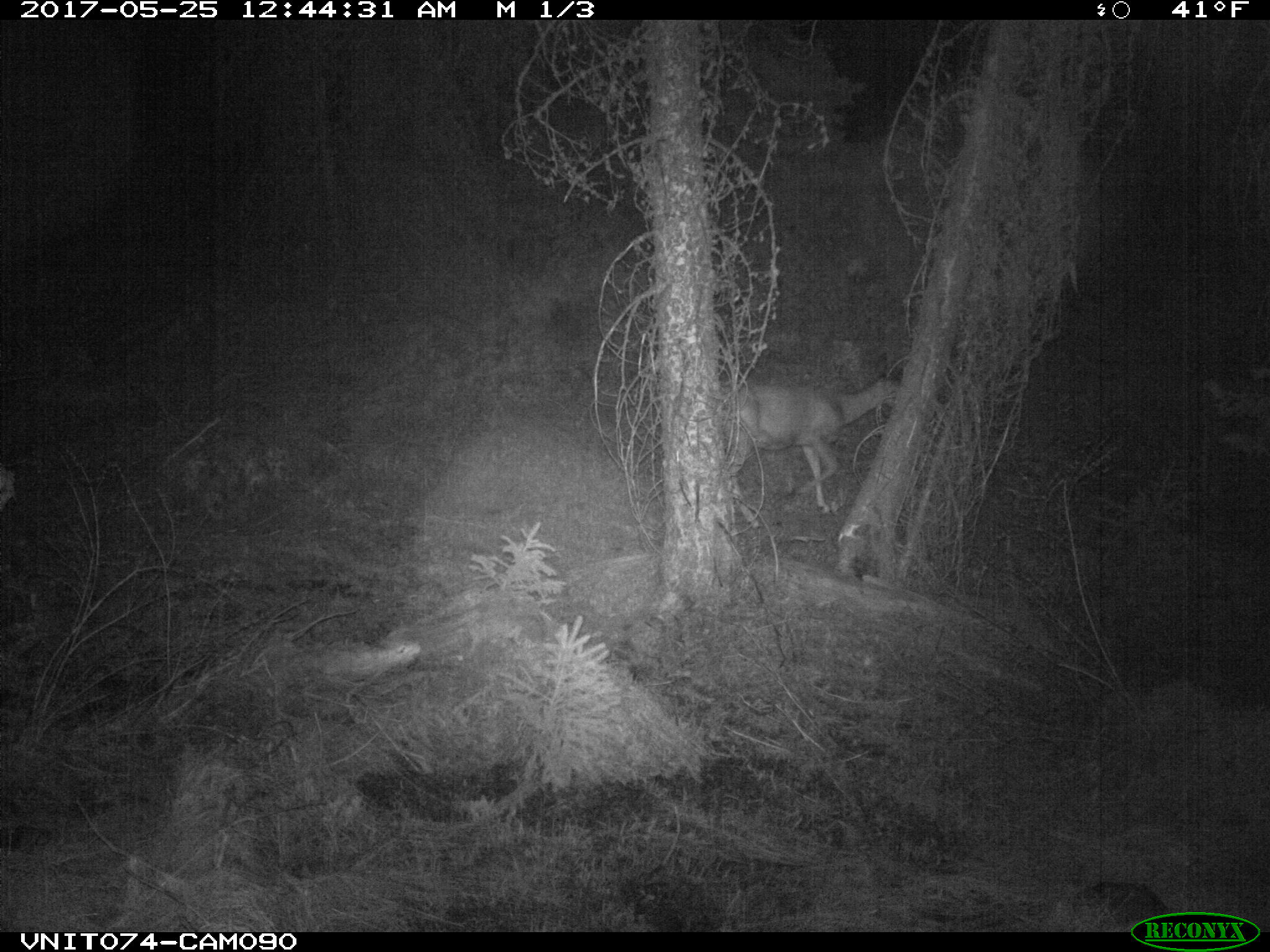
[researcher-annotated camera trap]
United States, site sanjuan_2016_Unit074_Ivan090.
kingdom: Animalia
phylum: Chordata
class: Mammalia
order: Artiodactyla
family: Cervidae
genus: Odocoileus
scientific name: Odocoileus hemionus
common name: mule deer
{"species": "Odocoileus hemionus (mule deer)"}